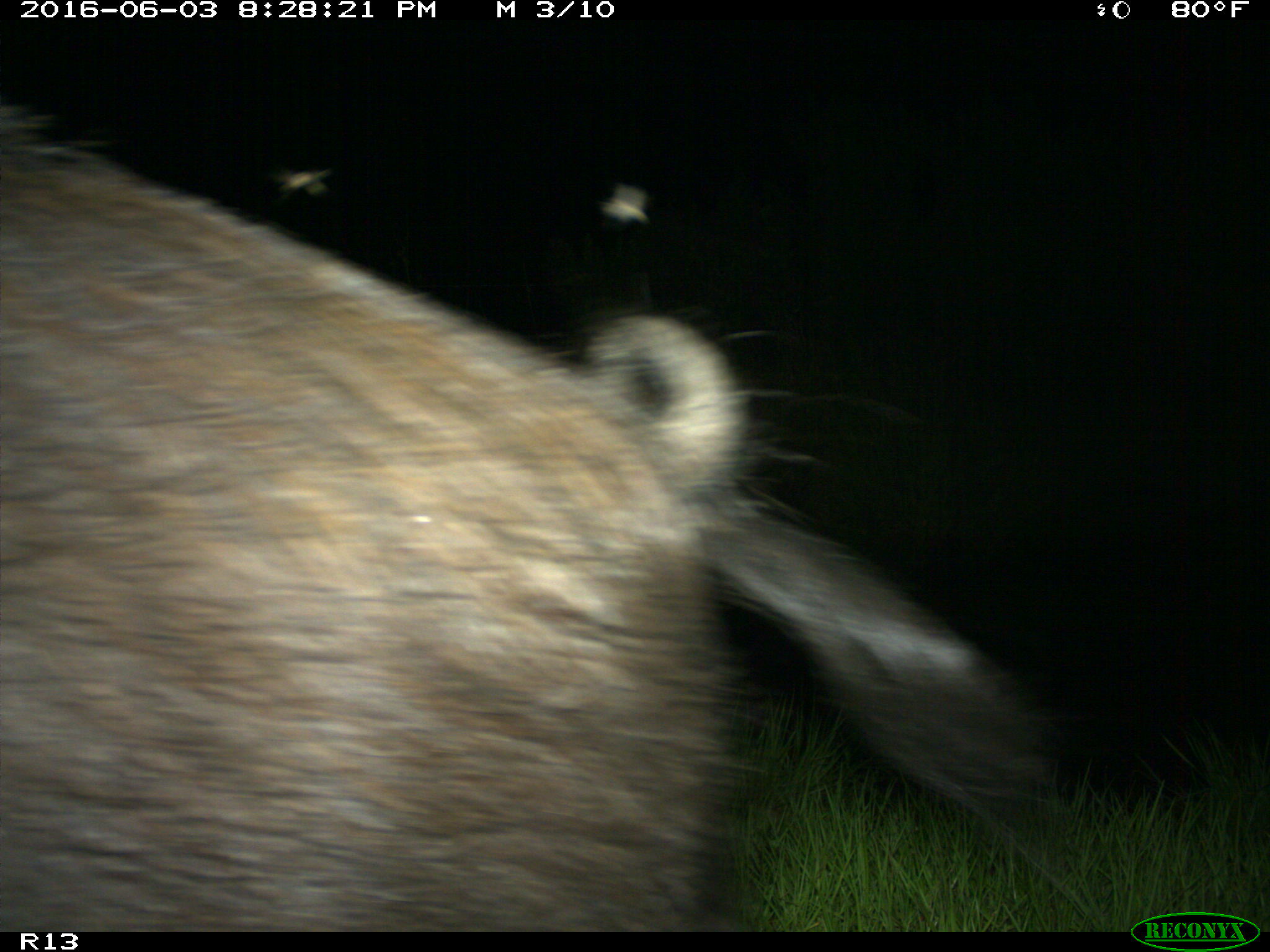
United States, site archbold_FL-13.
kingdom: Animalia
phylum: Chordata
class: Mammalia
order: Artiodactyla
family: Suidae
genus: Sus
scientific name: Sus scrofa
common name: wild boar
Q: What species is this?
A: Sus scrofa (wild boar).